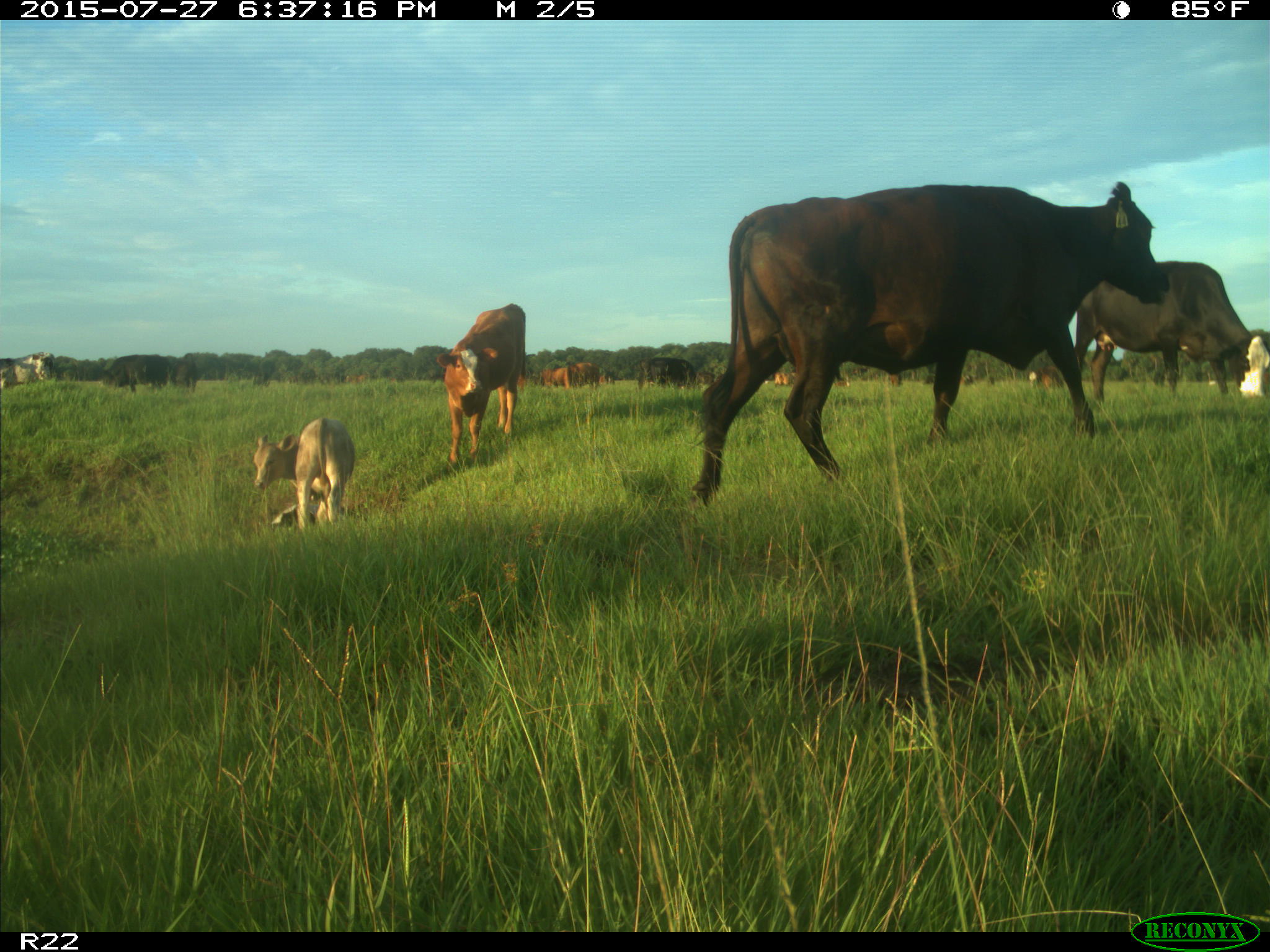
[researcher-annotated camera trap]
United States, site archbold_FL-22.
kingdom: Animalia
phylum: Chordata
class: Mammalia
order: Artiodactyla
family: Bovidae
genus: Bos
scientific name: Bos taurus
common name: domestic cow